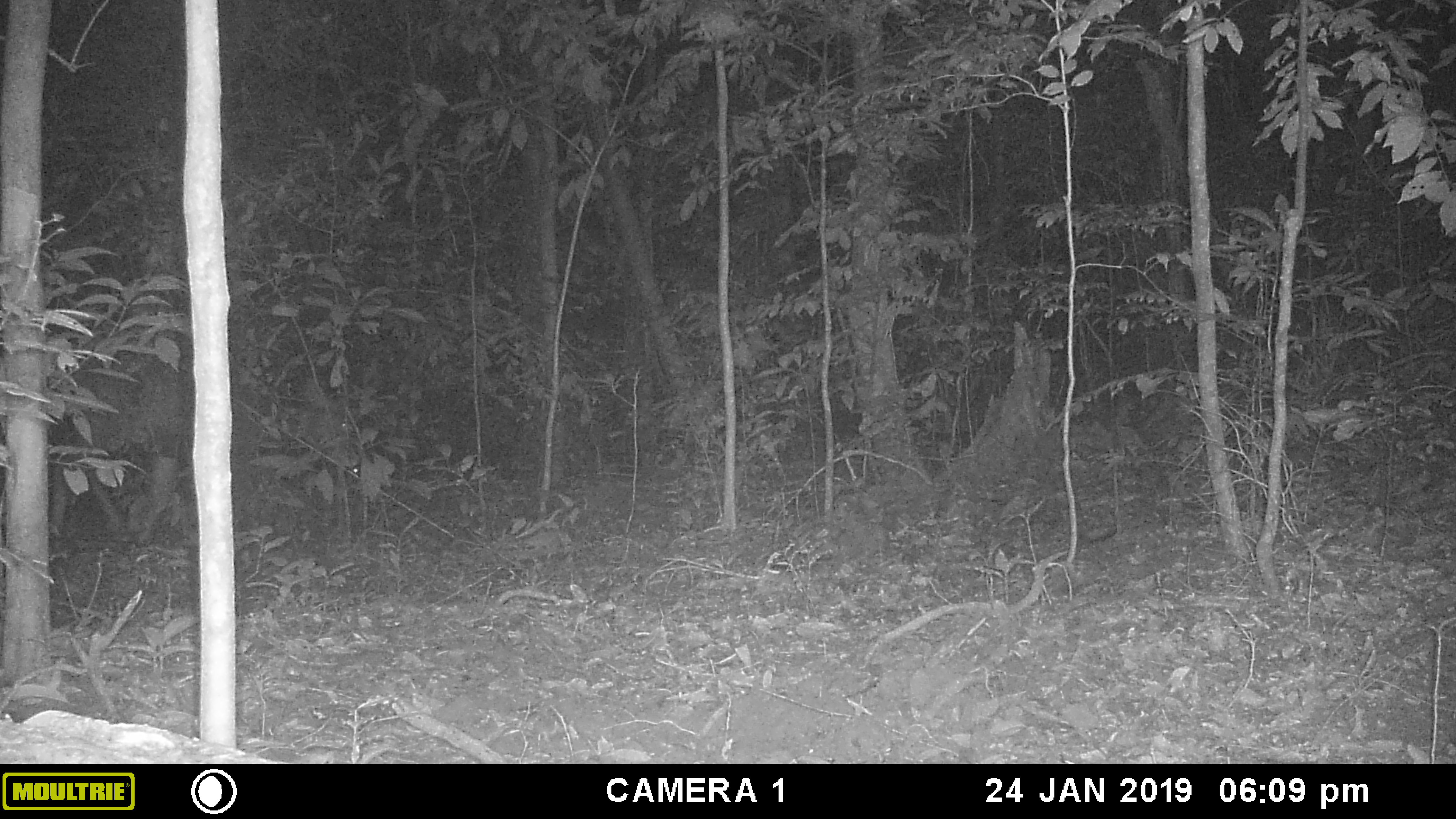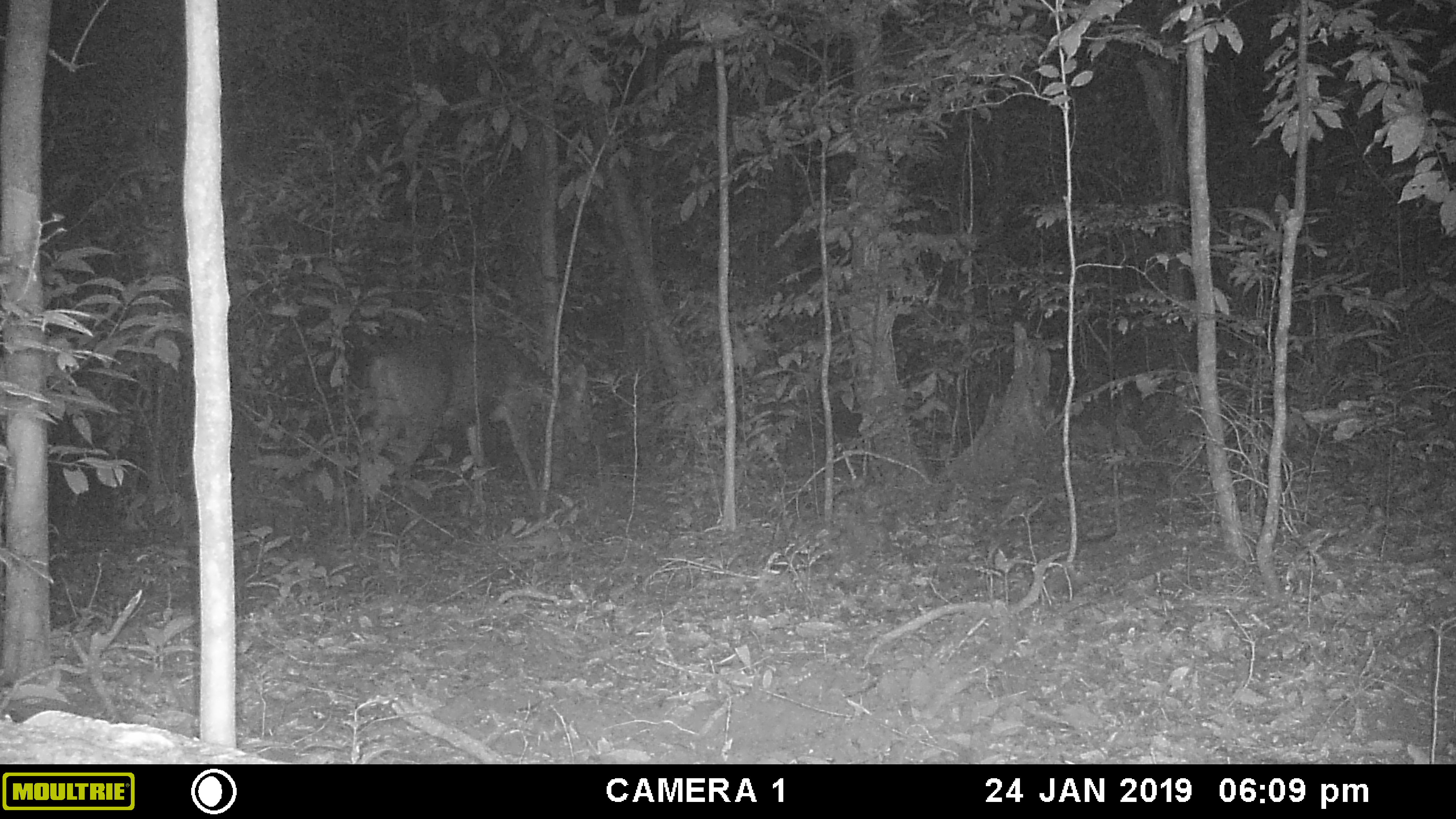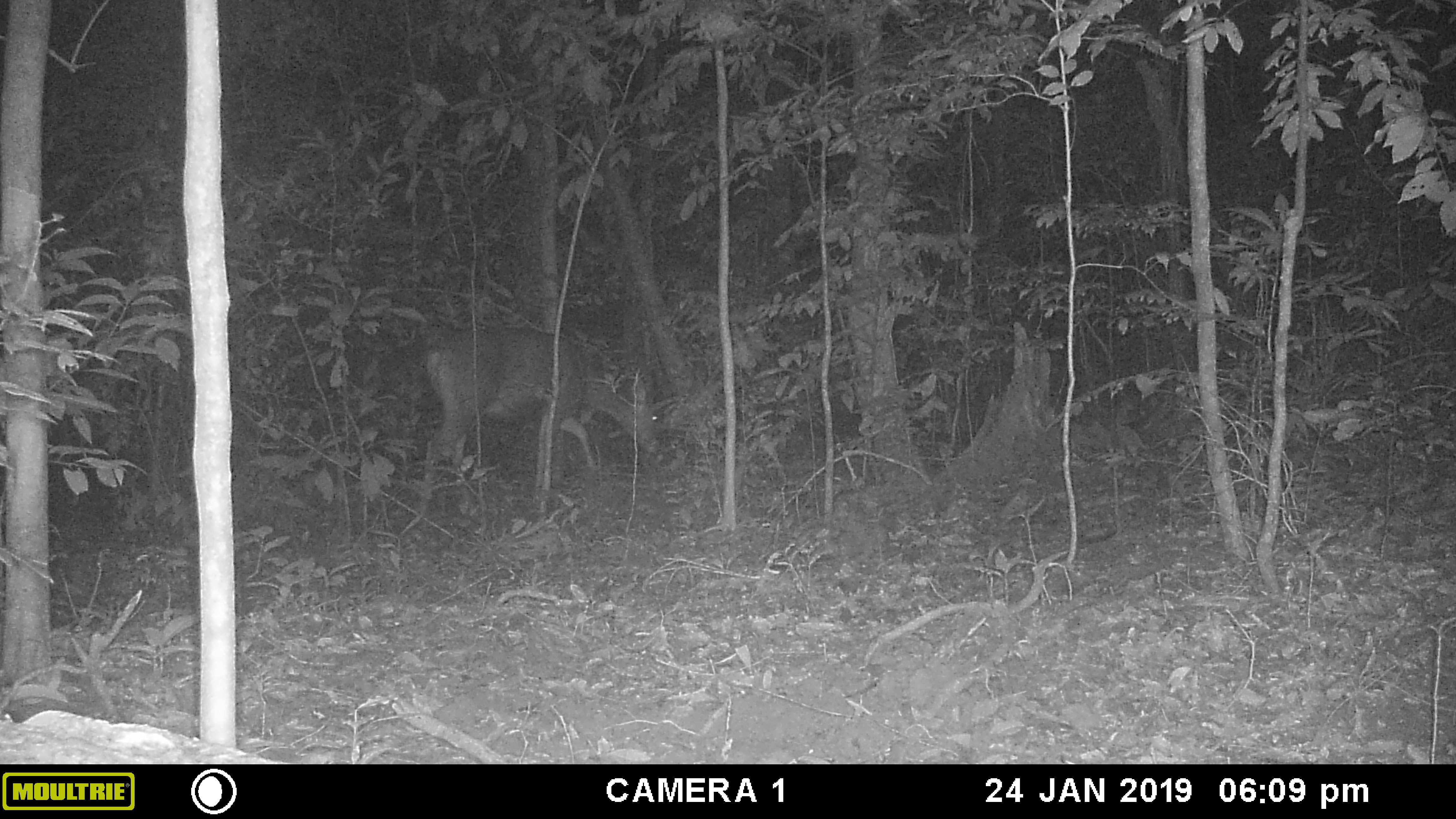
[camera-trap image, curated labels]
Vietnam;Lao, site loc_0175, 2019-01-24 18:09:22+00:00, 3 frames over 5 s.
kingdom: Animalia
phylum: Chordata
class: Mammalia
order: Artiodactyla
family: Cervidae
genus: Rusa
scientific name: Rusa unicolor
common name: sambar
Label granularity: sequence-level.